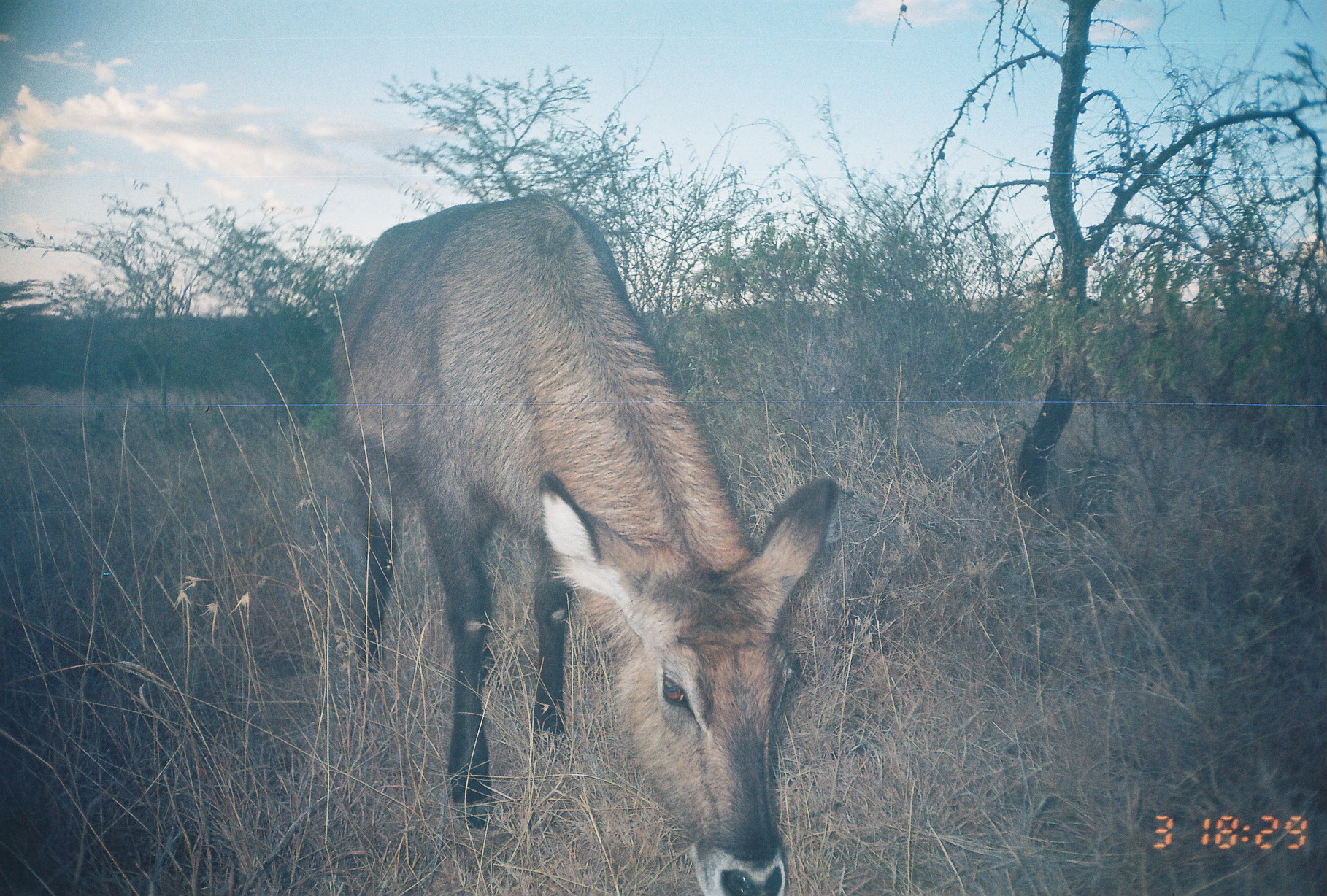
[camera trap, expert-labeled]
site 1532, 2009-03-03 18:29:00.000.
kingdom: Animalia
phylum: Chordata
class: Mammalia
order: Artiodactyla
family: Bovidae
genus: Kobus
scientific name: Kobus ellipsiprymnus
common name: waterbuck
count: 1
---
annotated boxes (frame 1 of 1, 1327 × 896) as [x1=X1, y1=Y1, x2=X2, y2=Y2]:
kobus ellipsiprymnus: [x1=330, y1=190, x2=841, y2=896]